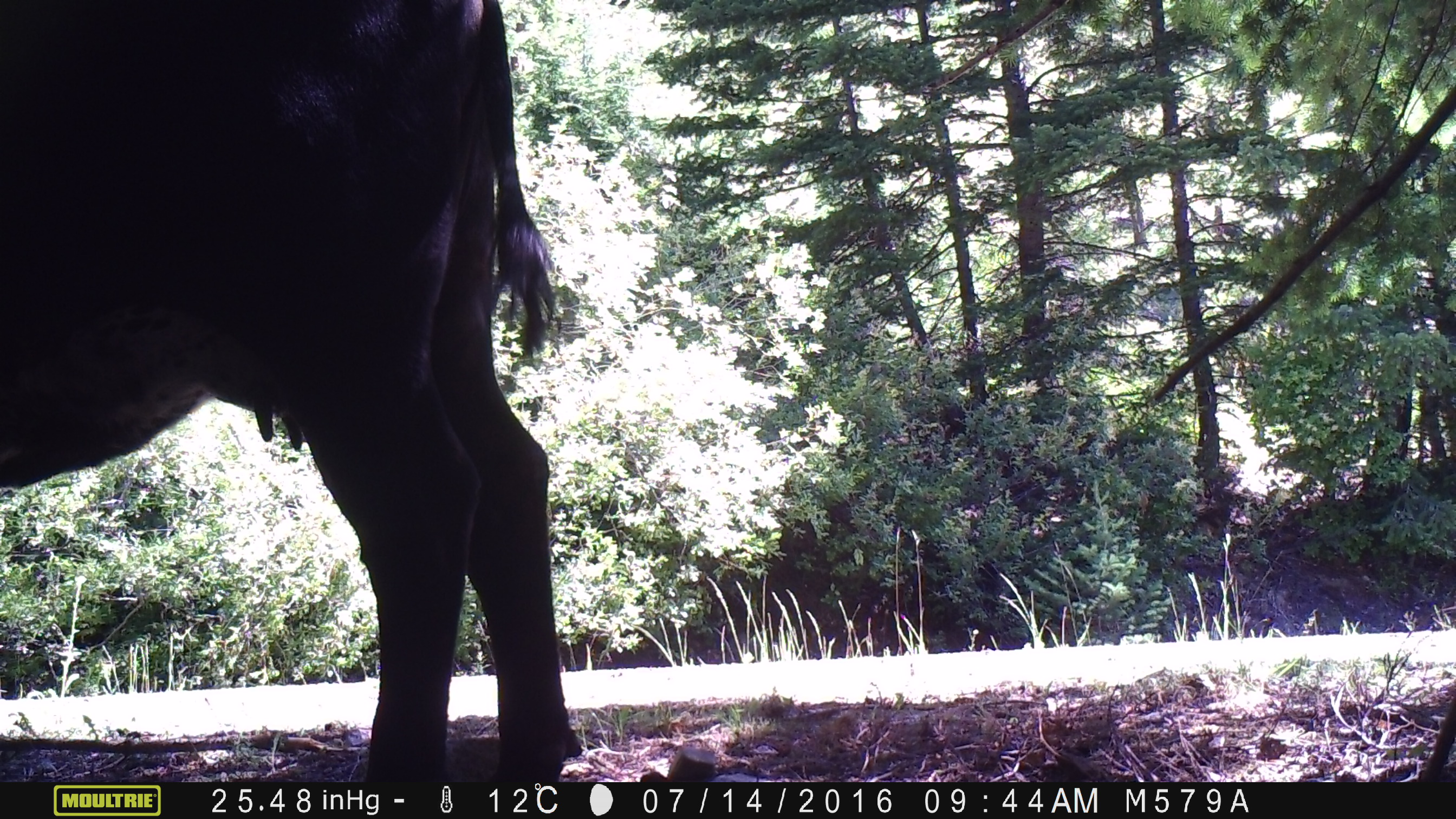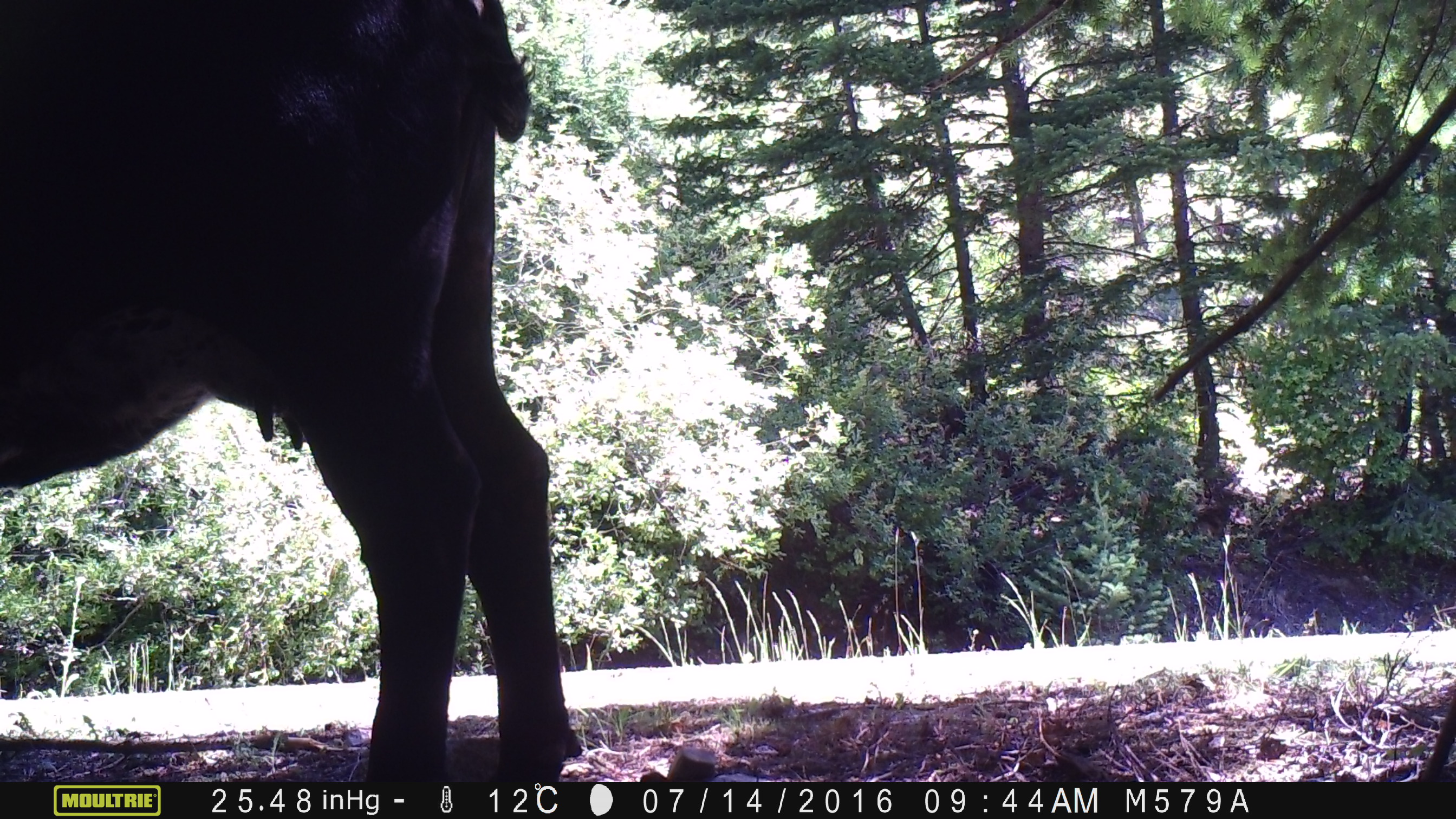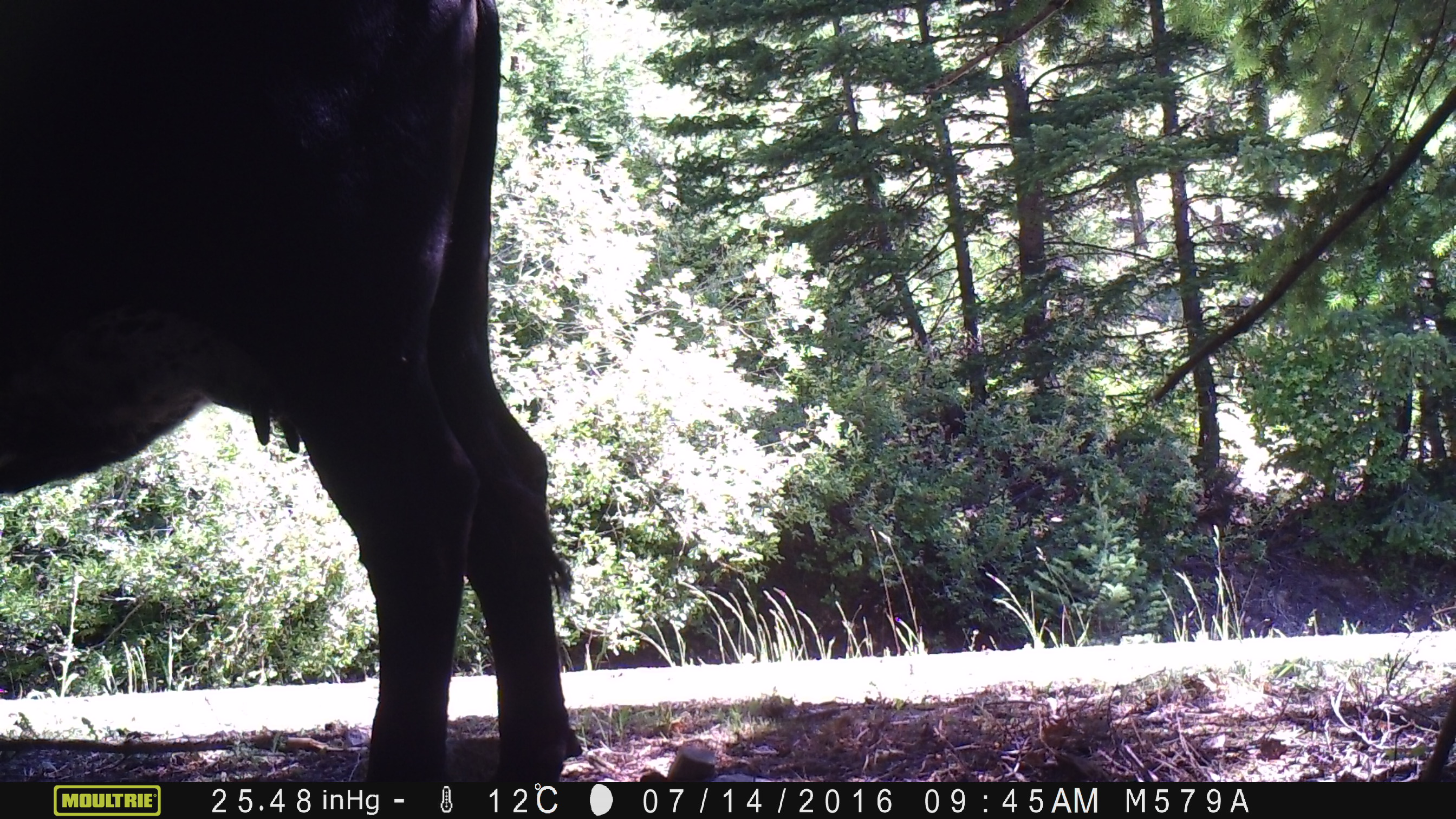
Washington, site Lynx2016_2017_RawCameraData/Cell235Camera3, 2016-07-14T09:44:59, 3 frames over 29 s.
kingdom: Animalia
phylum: Chordata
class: Mammalia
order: Artiodactyla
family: Bovidae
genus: Bos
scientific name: Bos taurus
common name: domestic cattle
Domestic cattle (Bos taurus). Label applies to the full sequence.